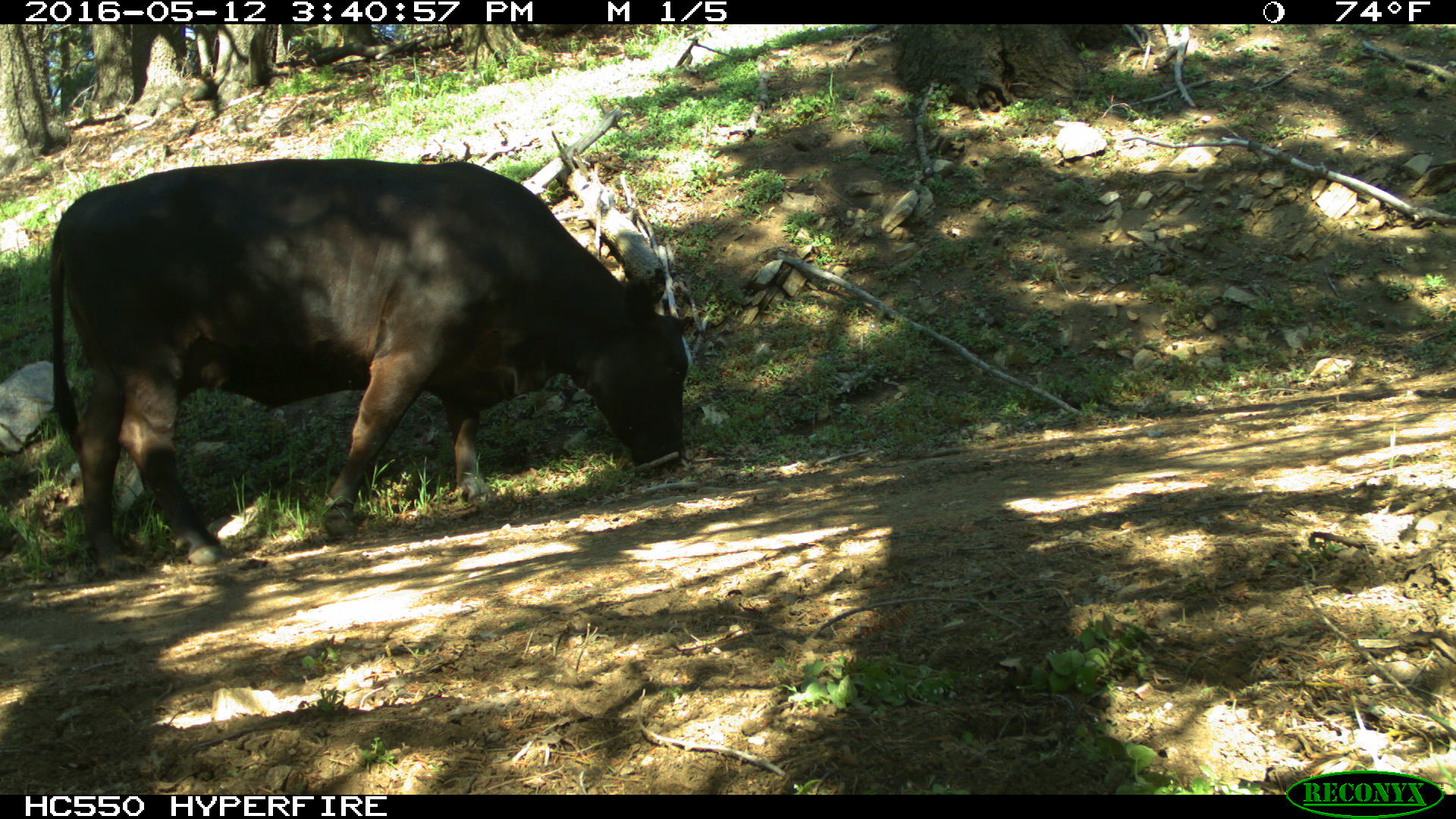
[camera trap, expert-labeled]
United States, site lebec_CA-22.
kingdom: Animalia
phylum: Chordata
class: Mammalia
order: Artiodactyla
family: Bovidae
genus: Bos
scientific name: Bos taurus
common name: domestic cow